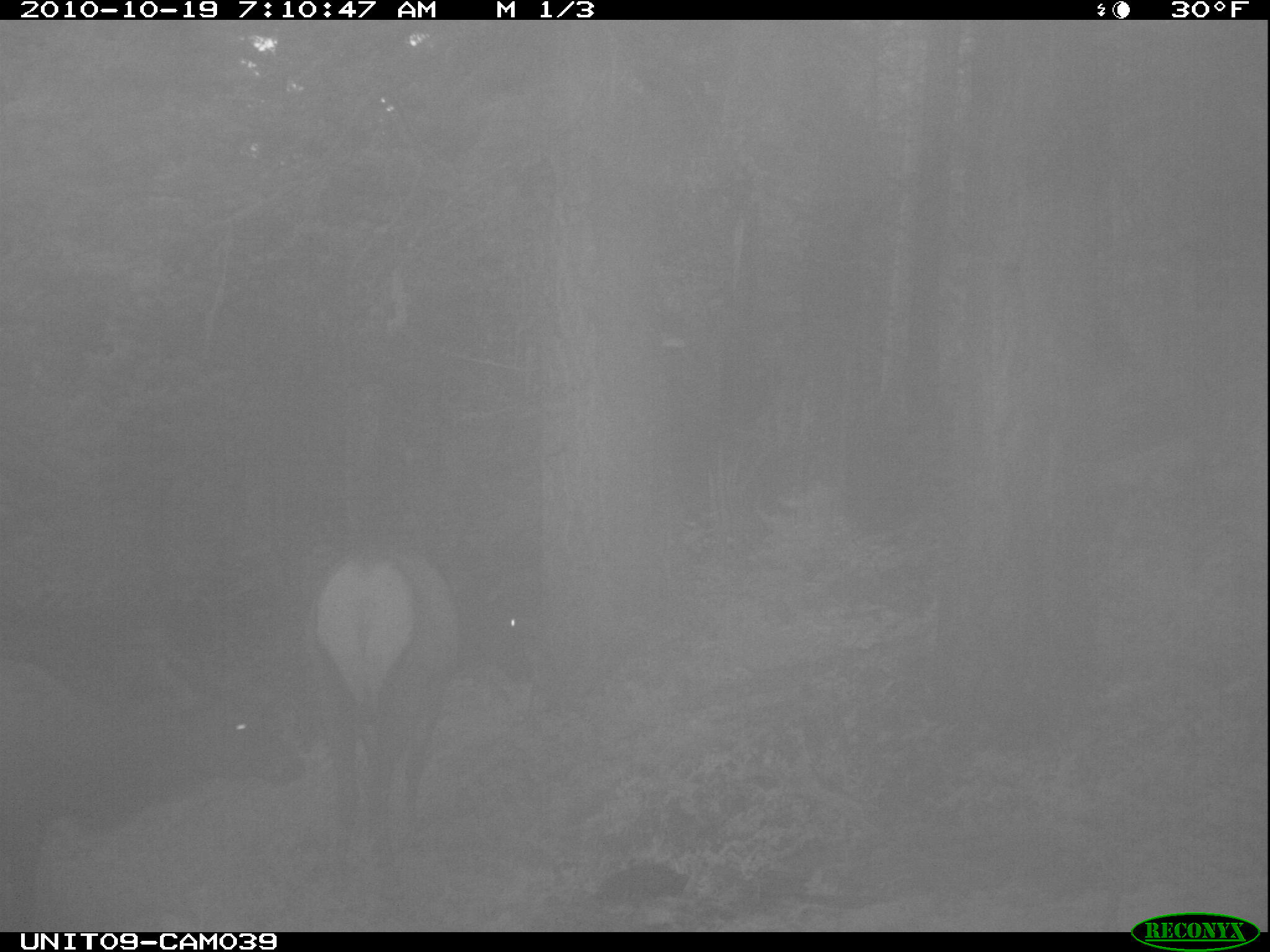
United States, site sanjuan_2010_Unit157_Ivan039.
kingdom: Animalia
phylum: Chordata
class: Mammalia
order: Artiodactyla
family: Cervidae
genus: Cervus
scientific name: Cervus elaphus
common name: red deer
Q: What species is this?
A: Cervus elaphus (red deer).